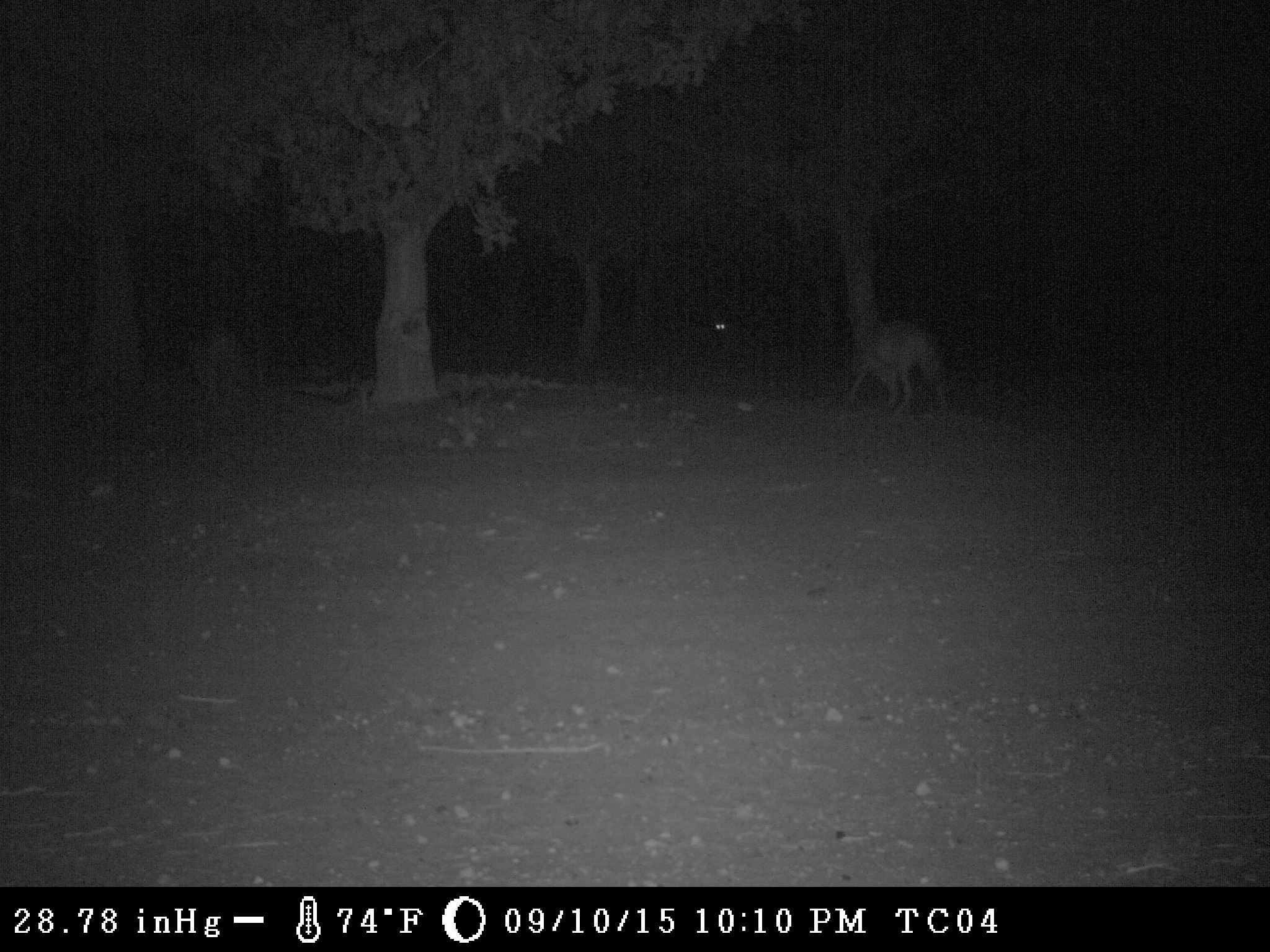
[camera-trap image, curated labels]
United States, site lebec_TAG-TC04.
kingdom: Animalia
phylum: Chordata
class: Mammalia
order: Carnivora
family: Canidae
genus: Canis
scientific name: Canis latrans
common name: coyote